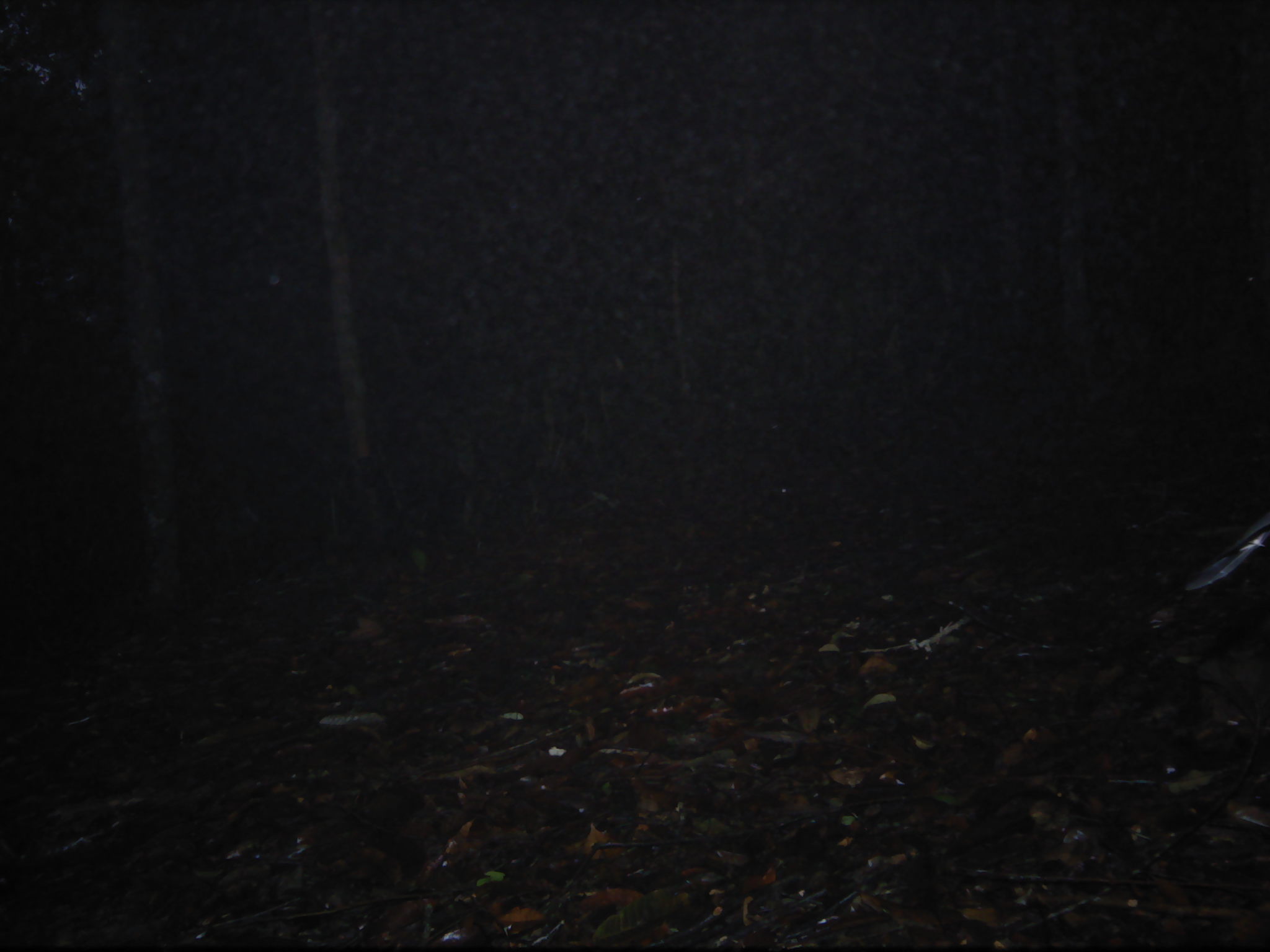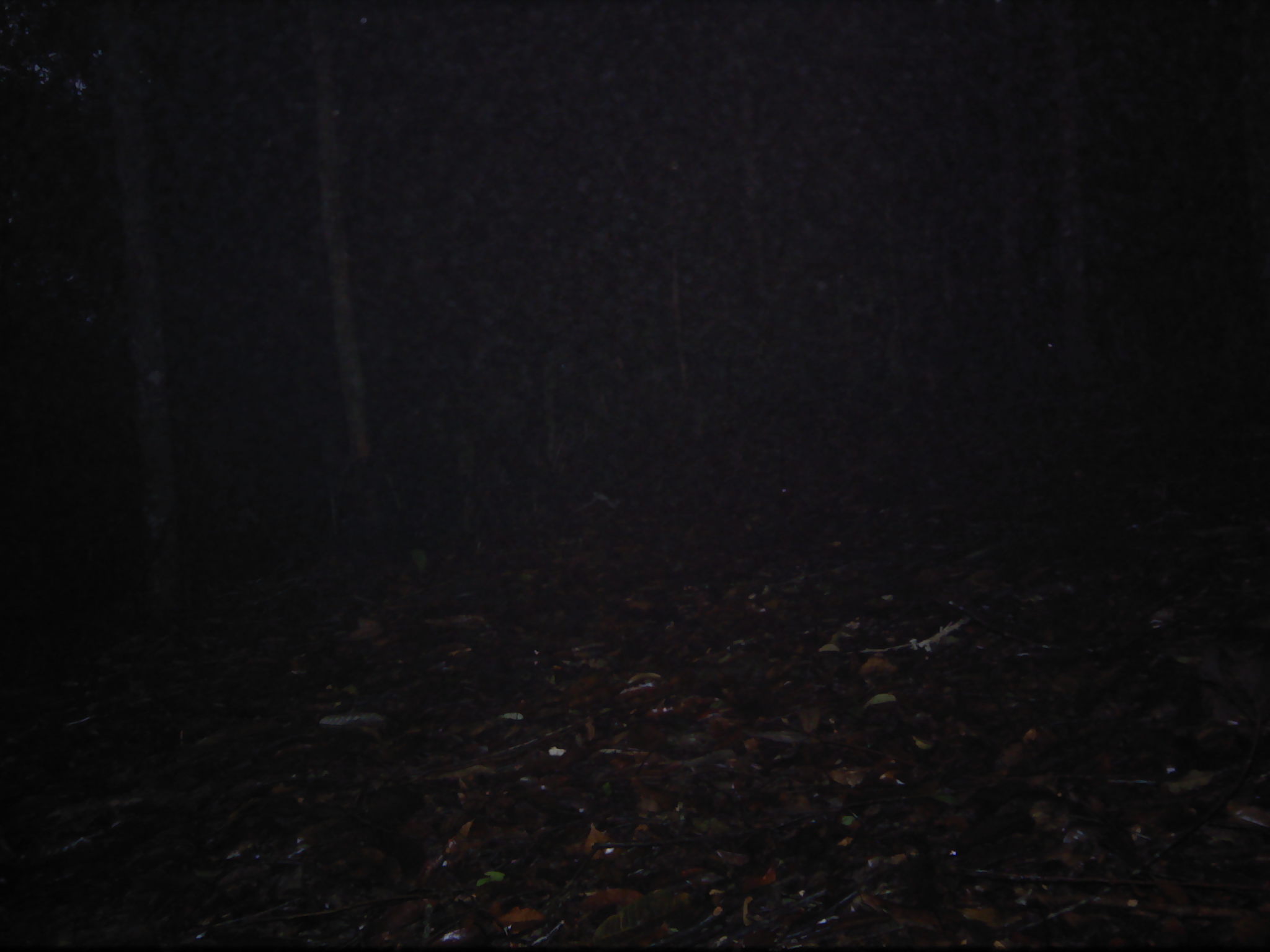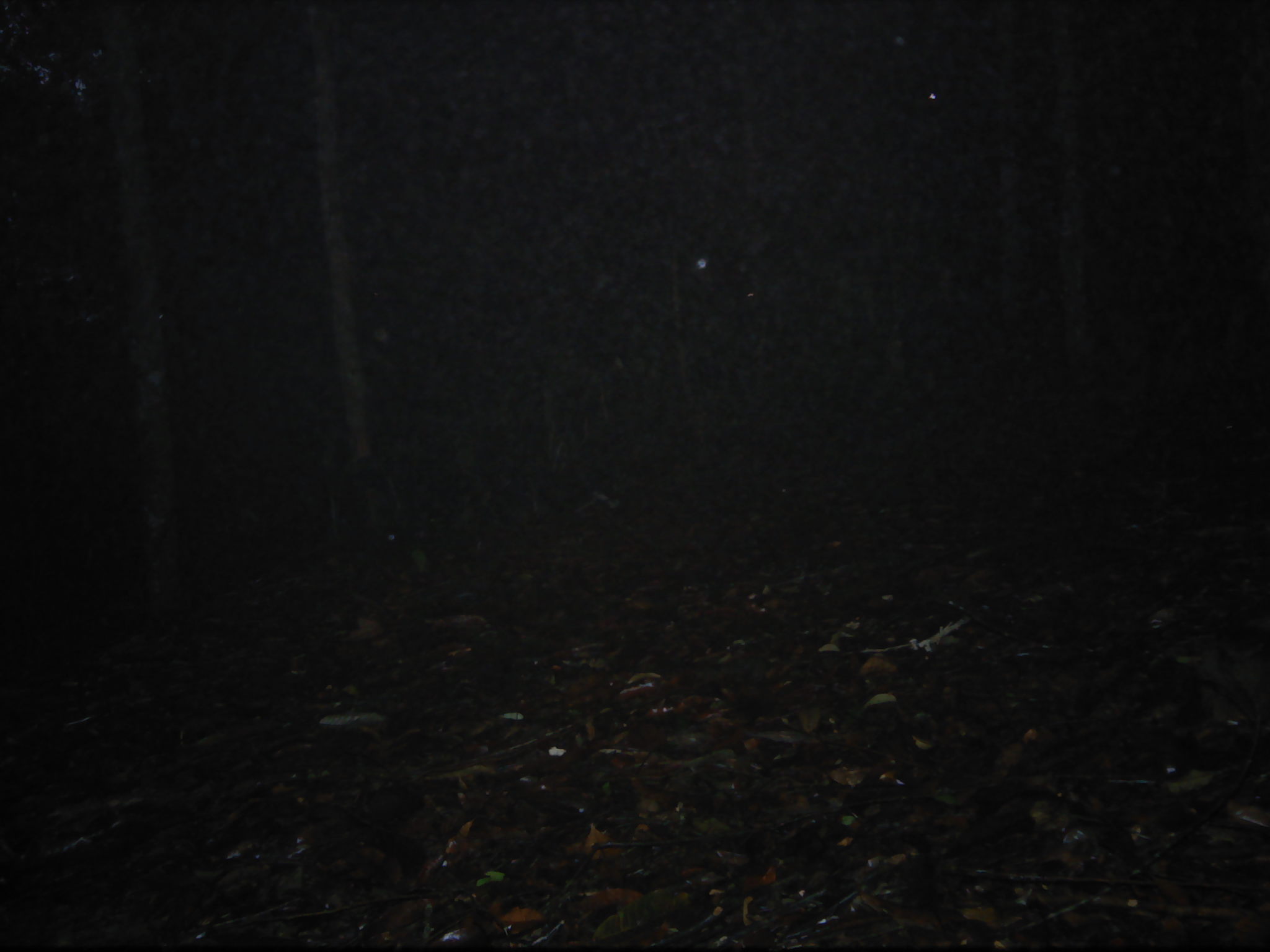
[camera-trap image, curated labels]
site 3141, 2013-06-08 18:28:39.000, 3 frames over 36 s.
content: unidentified animal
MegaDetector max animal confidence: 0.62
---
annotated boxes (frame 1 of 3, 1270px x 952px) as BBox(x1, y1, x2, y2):
unknown: BBox(1143, 498, 1270, 639)